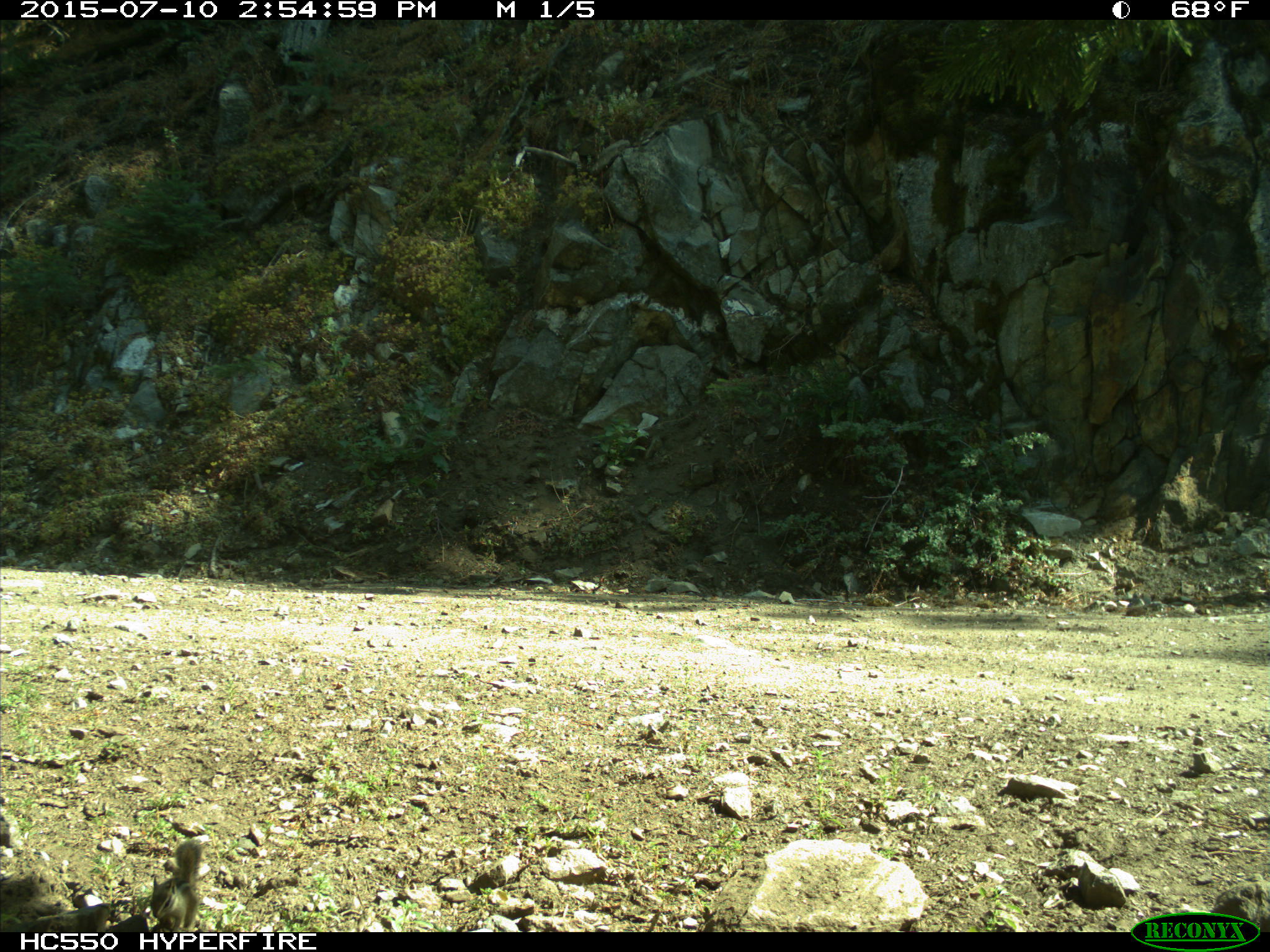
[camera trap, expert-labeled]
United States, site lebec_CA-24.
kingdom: Animalia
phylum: Chordata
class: Mammalia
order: Rodentia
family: Sciuridae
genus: Tamias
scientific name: Tamias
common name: chipmunk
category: unidentified chipmunk